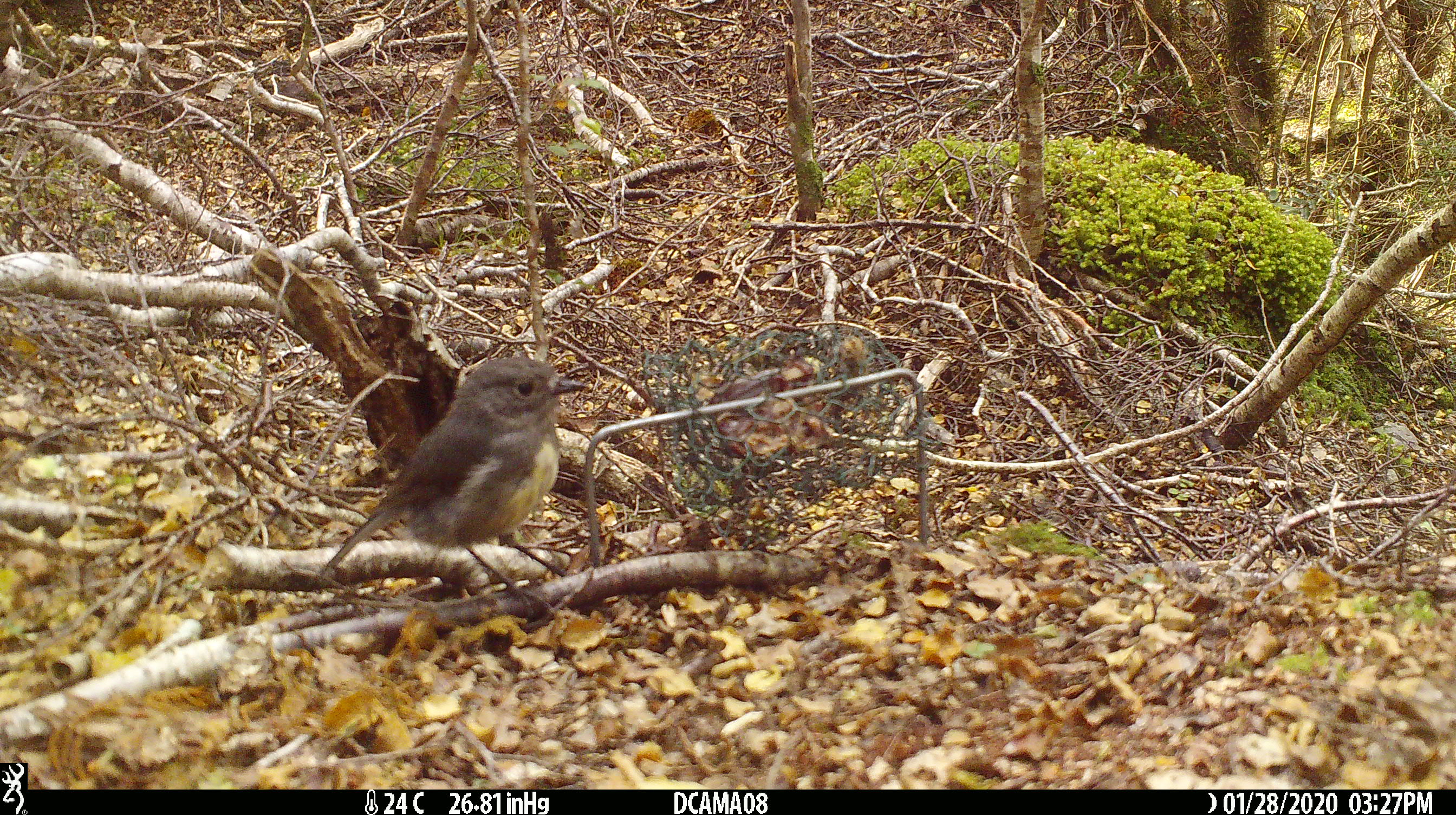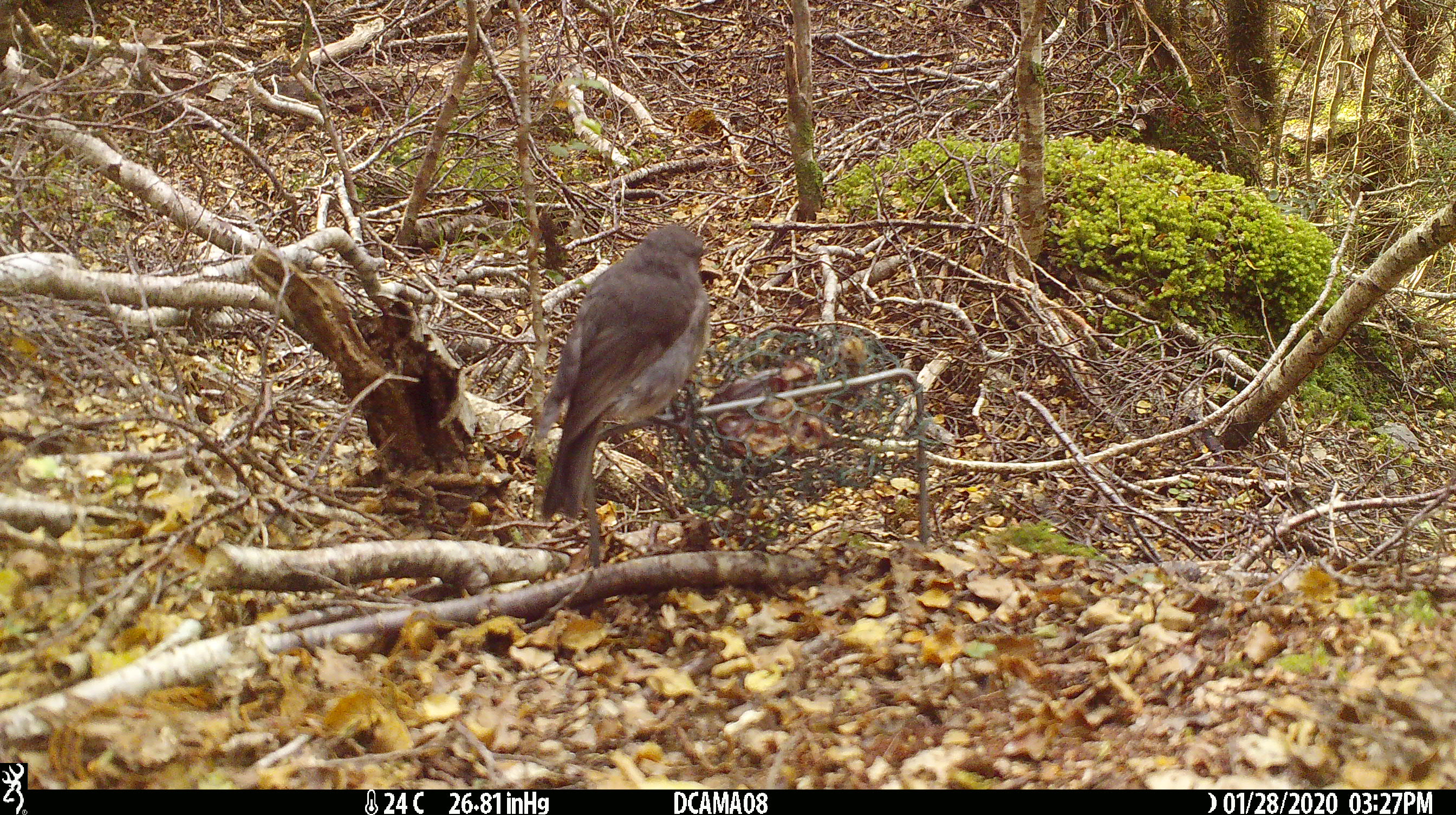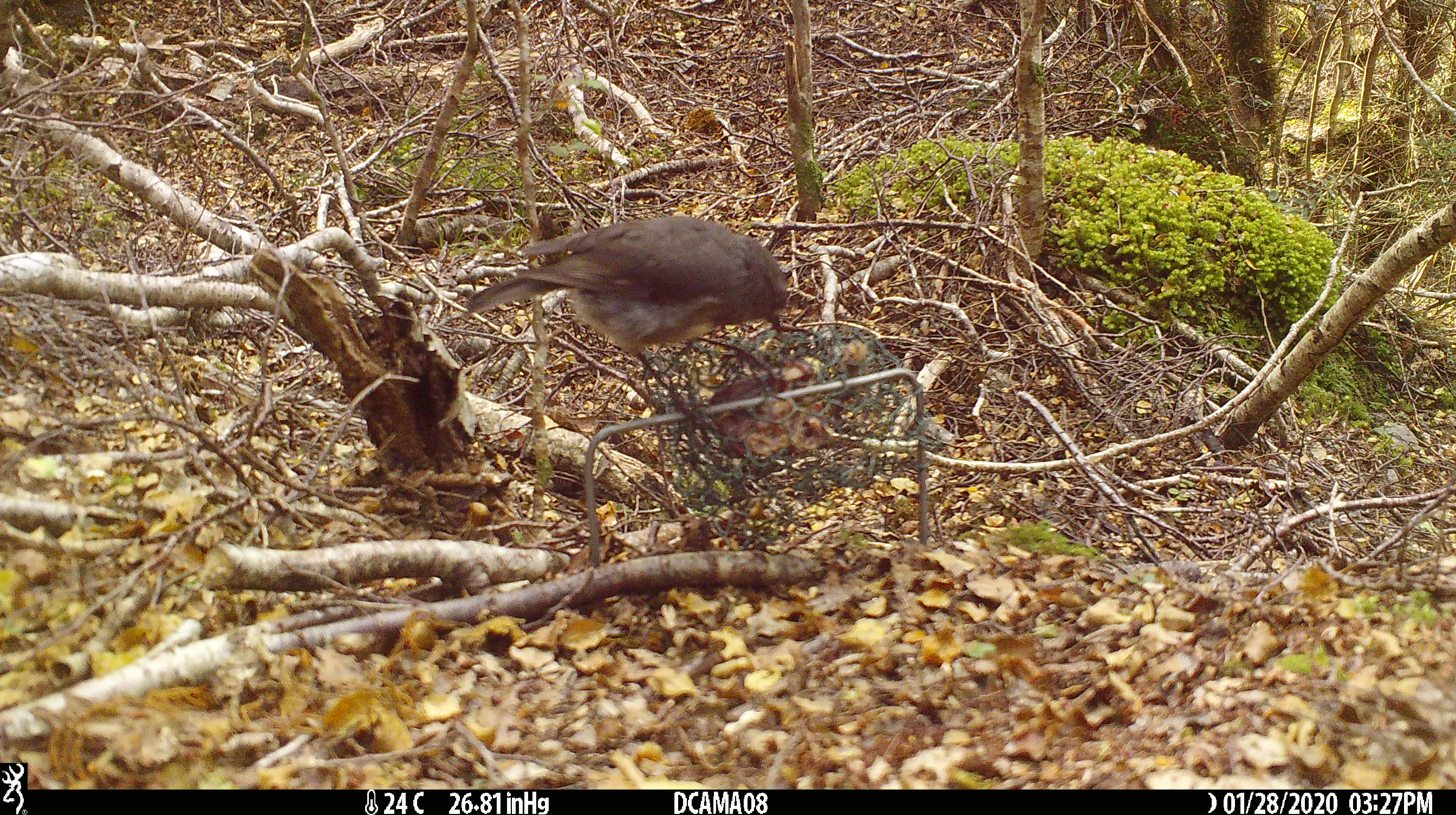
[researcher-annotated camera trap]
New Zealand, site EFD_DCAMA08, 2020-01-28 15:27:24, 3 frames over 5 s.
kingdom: Animalia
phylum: Chordata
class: Aves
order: Passeriformes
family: Petroicidae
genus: Petroica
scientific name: Petroica australis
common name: new zealand robin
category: robin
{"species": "robin (new zealand robin) (Petroica australis)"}